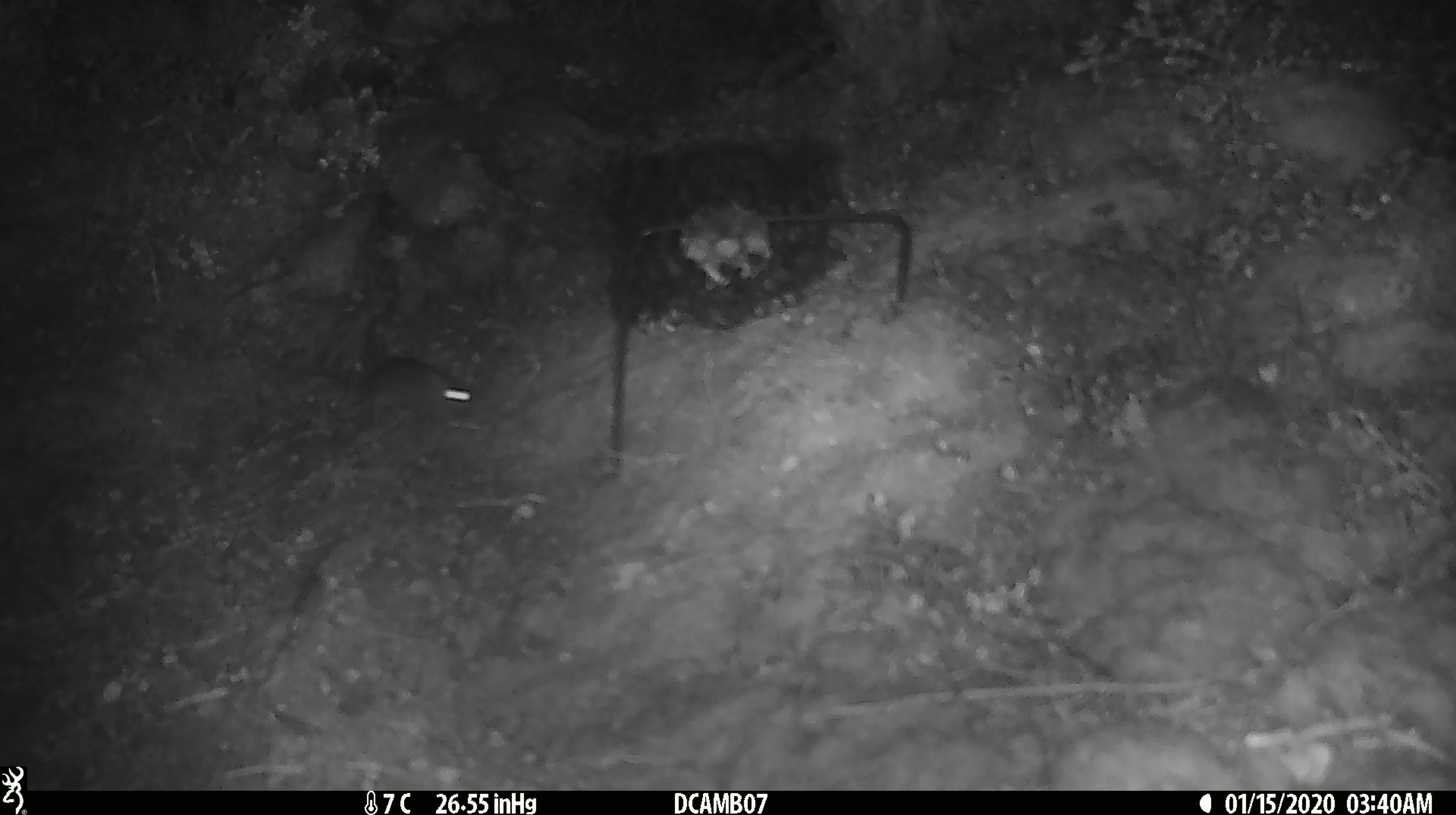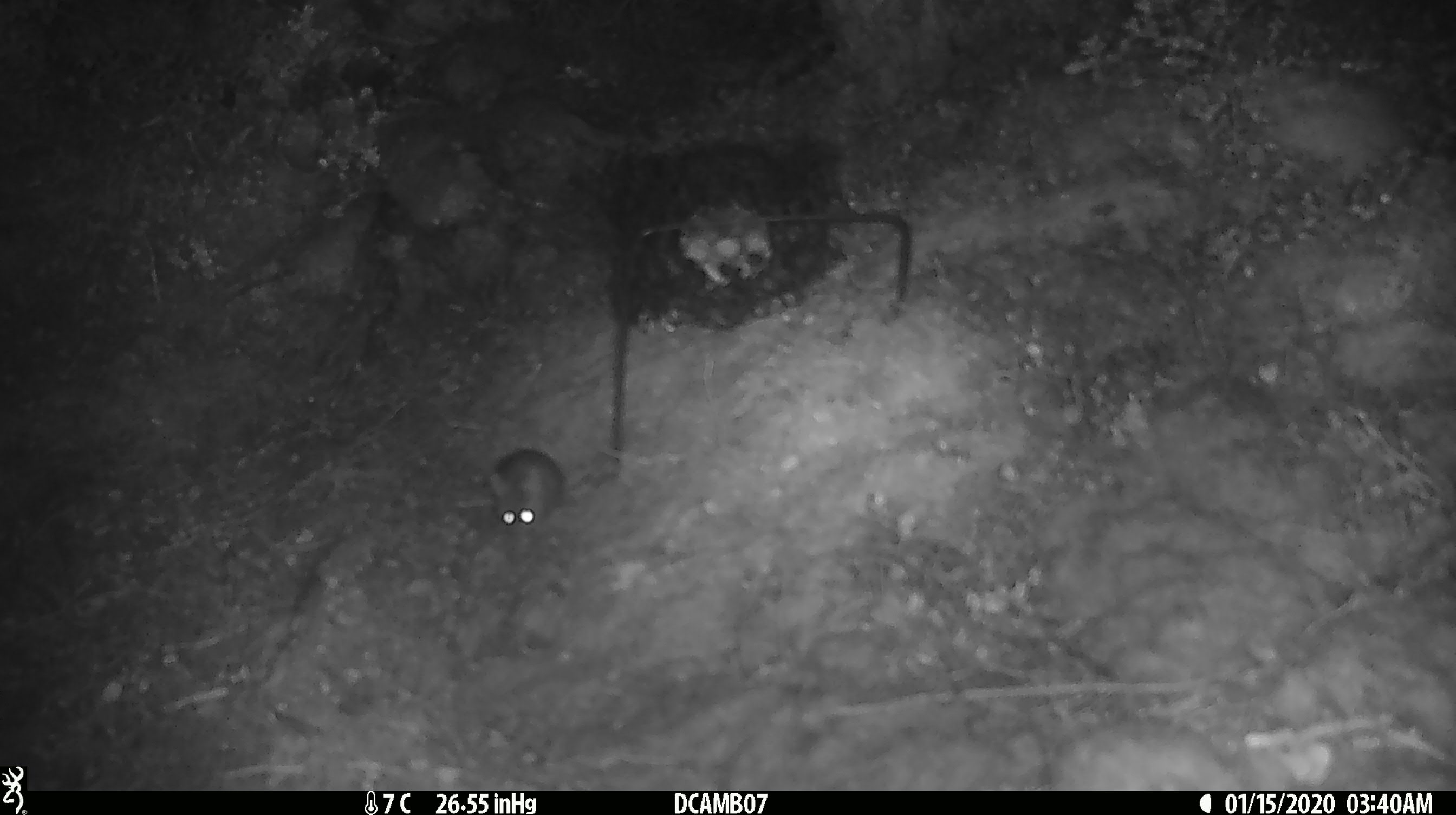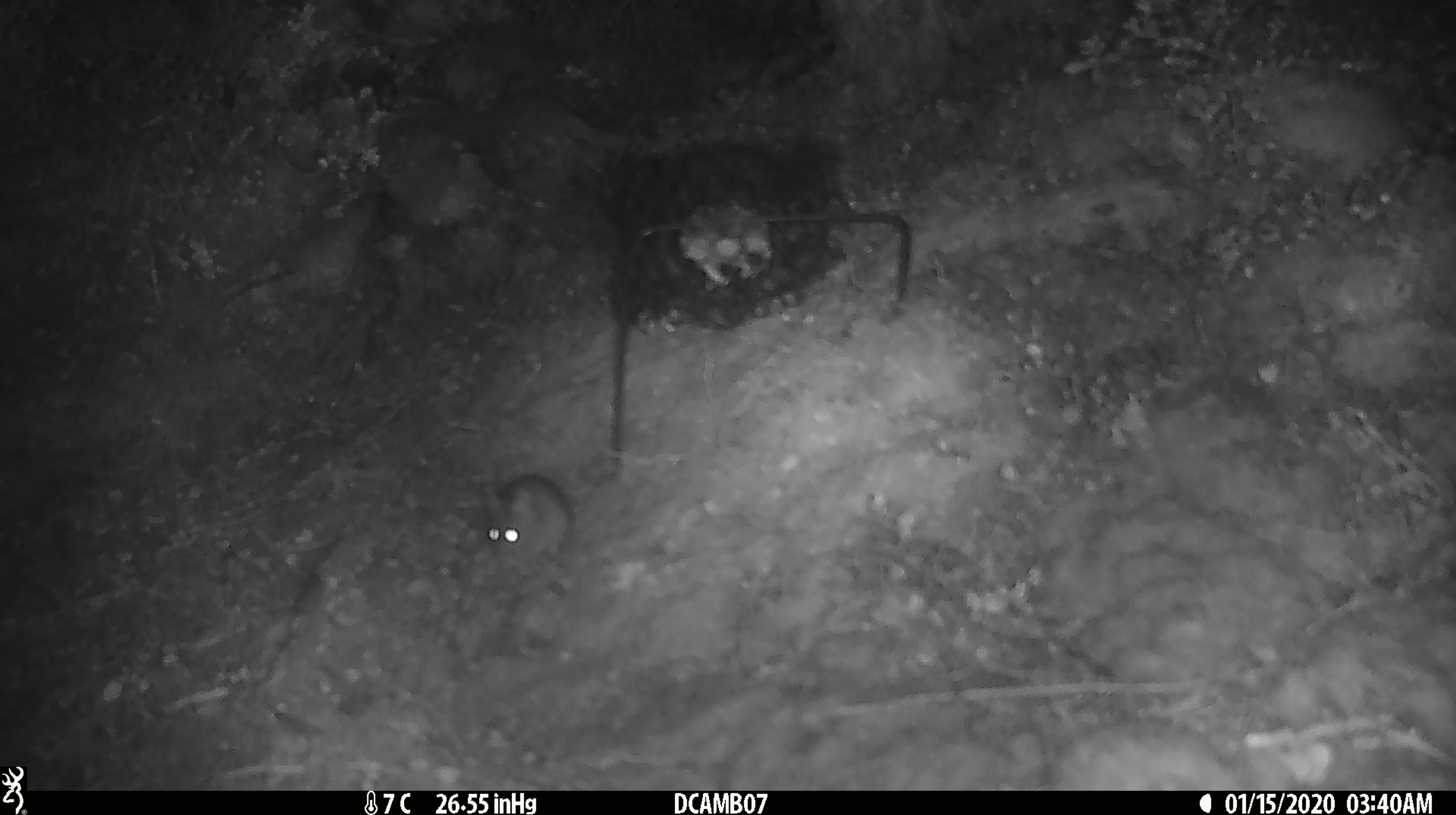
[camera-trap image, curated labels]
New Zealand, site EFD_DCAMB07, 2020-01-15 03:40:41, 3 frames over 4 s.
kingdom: Animalia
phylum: Chordata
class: Mammalia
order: Rodentia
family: Muridae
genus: Mus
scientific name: Mus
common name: mouse